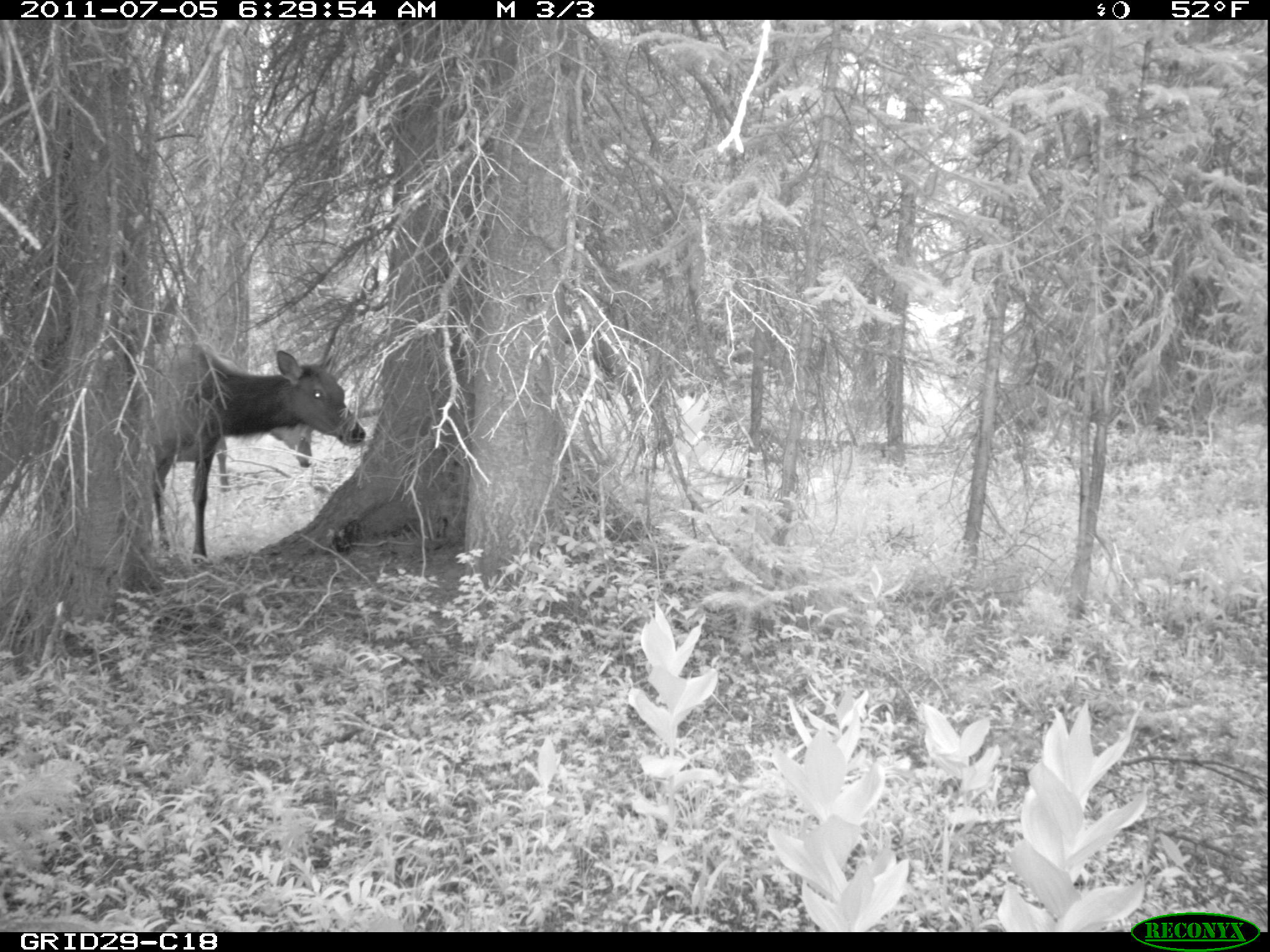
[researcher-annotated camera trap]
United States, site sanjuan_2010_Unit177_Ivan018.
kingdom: Animalia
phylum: Chordata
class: Mammalia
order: Artiodactyla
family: Cervidae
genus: Cervus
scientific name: Cervus elaphus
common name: red deer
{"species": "Cervus elaphus (red deer)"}